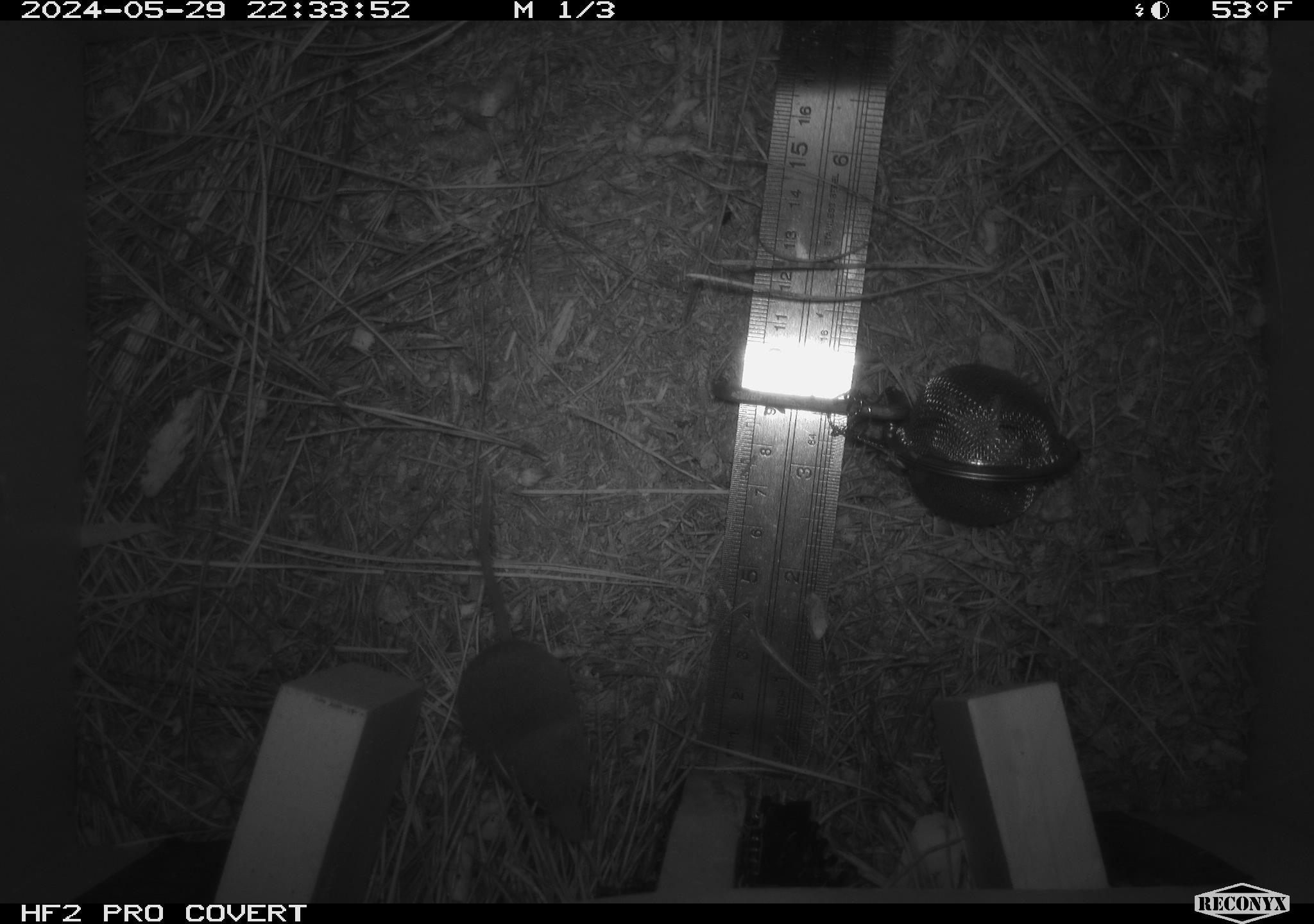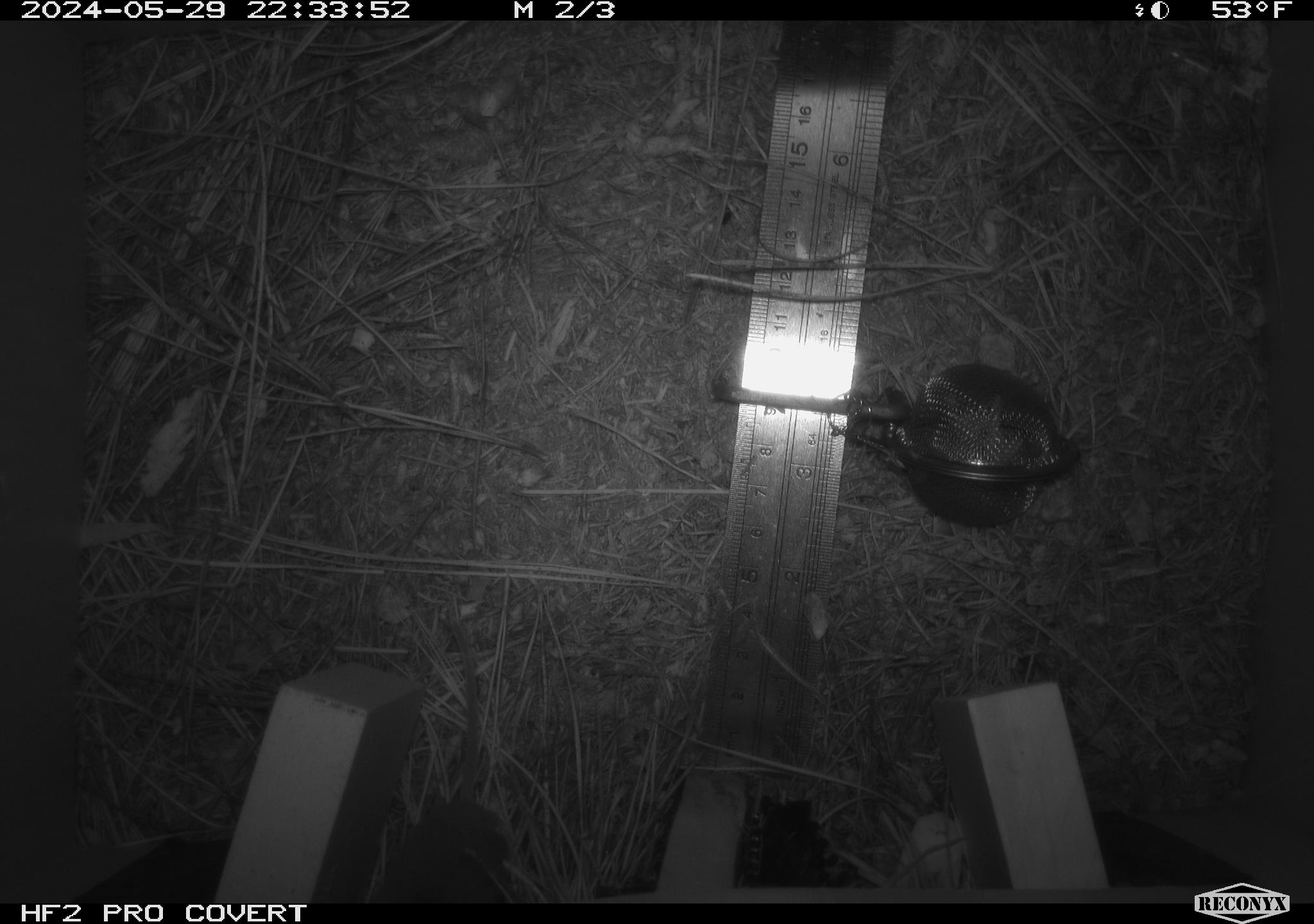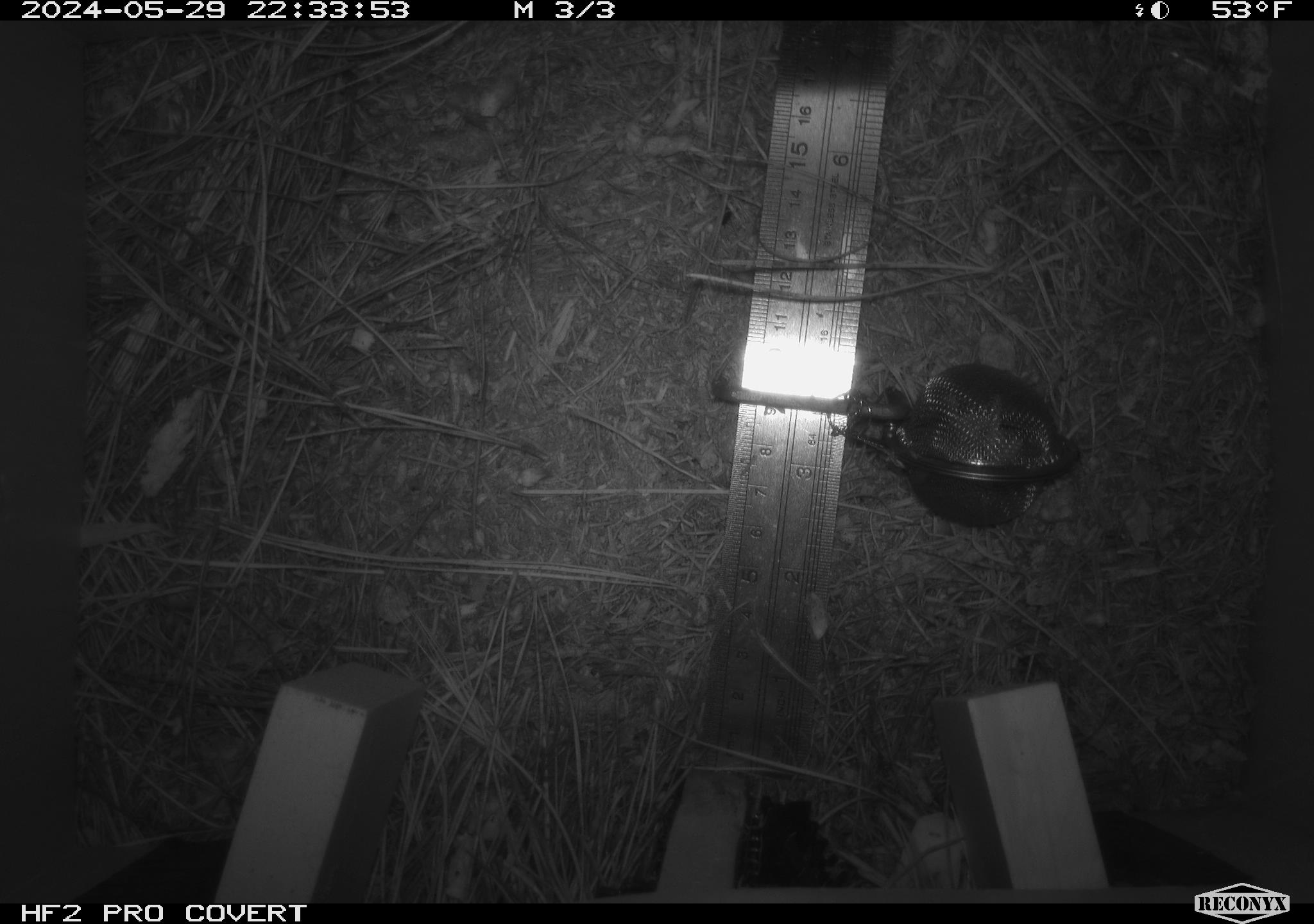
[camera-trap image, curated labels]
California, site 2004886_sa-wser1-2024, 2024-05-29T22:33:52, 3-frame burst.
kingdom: Animalia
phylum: Chordata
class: Mammalia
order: Eulipotyphla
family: Soricidae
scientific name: Soricidae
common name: shrews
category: soricidae family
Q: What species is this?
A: Soricidae family (shrews) (Soricidae).